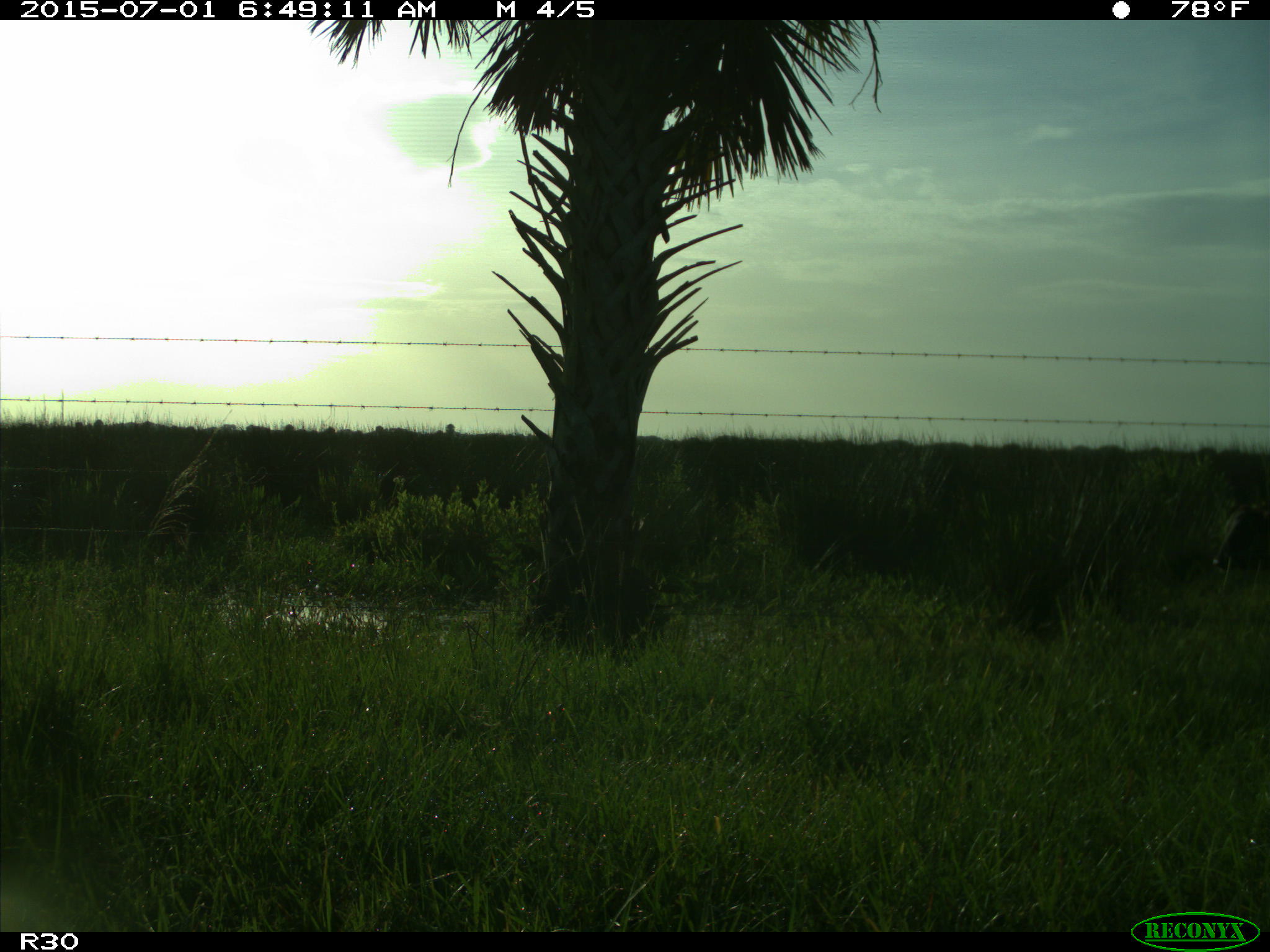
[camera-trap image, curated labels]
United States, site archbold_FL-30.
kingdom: Animalia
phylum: Chordata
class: Mammalia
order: Artiodactyla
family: Bovidae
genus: Bos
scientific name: Bos taurus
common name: domestic cow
Bos taurus (domestic cow).